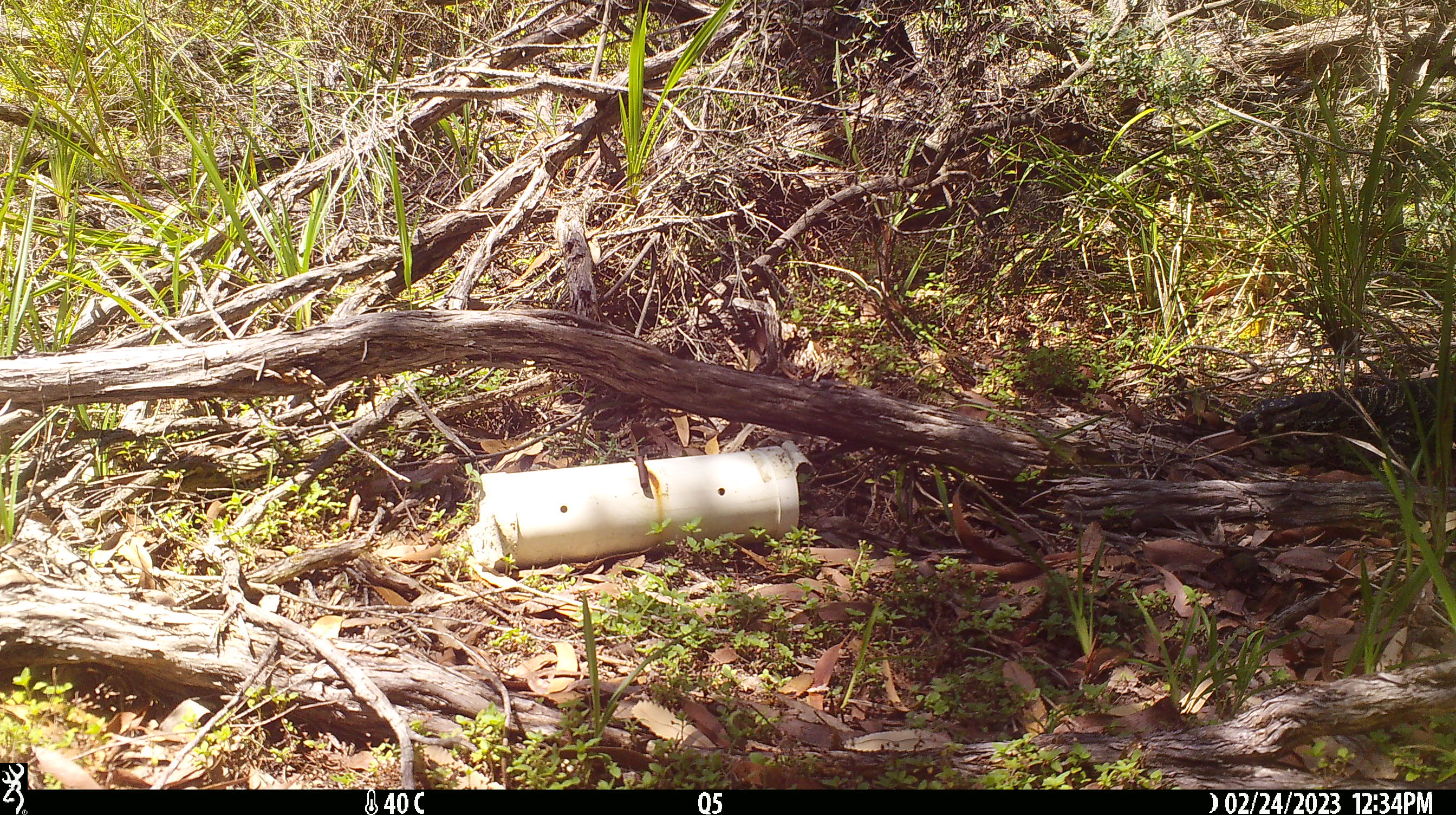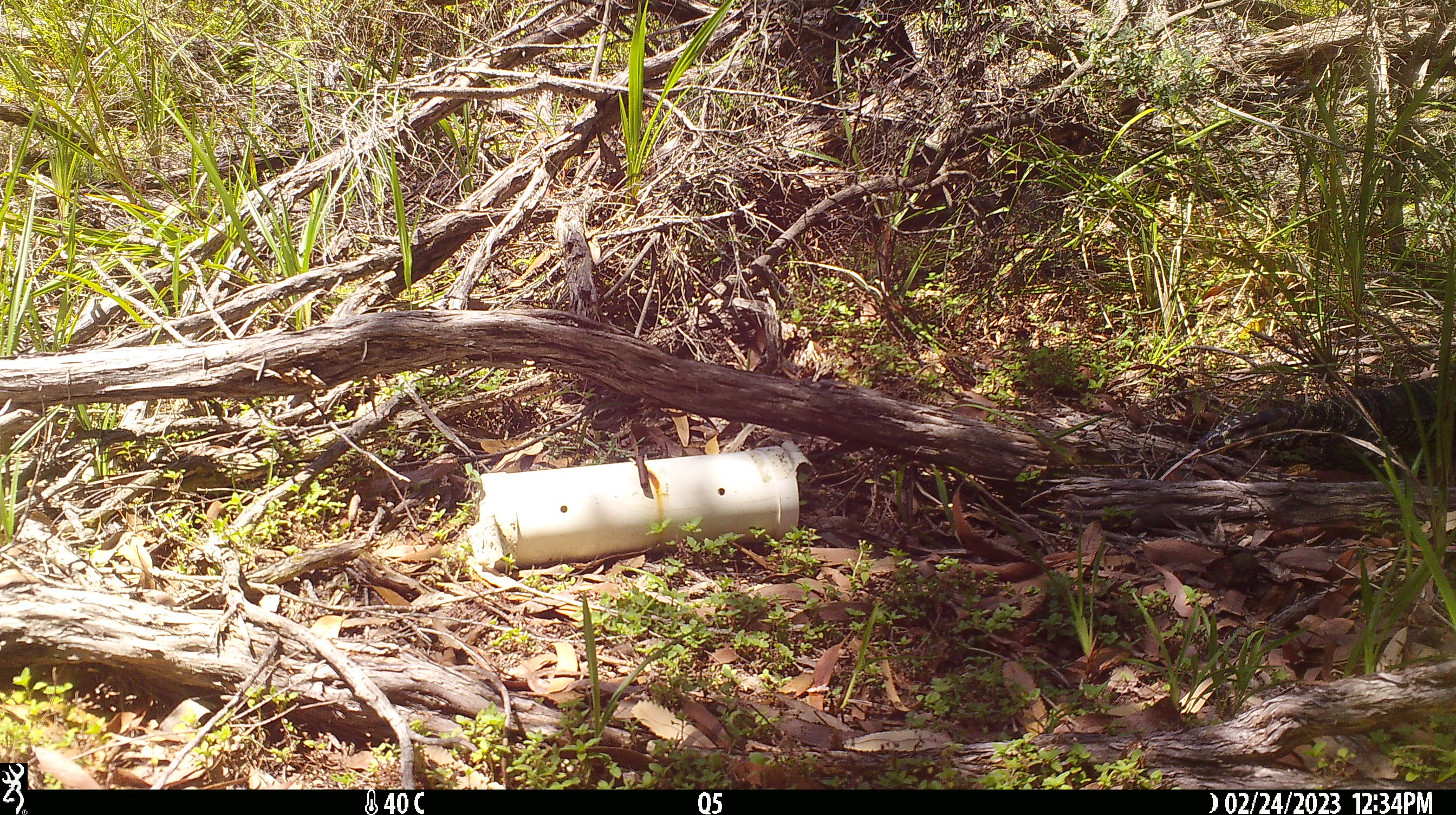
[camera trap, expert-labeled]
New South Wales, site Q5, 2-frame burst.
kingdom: Animalia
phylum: Chordata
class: Reptilia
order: Squamata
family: Varanidae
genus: Varanus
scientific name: Varanus varius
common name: lace monitor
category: goanna